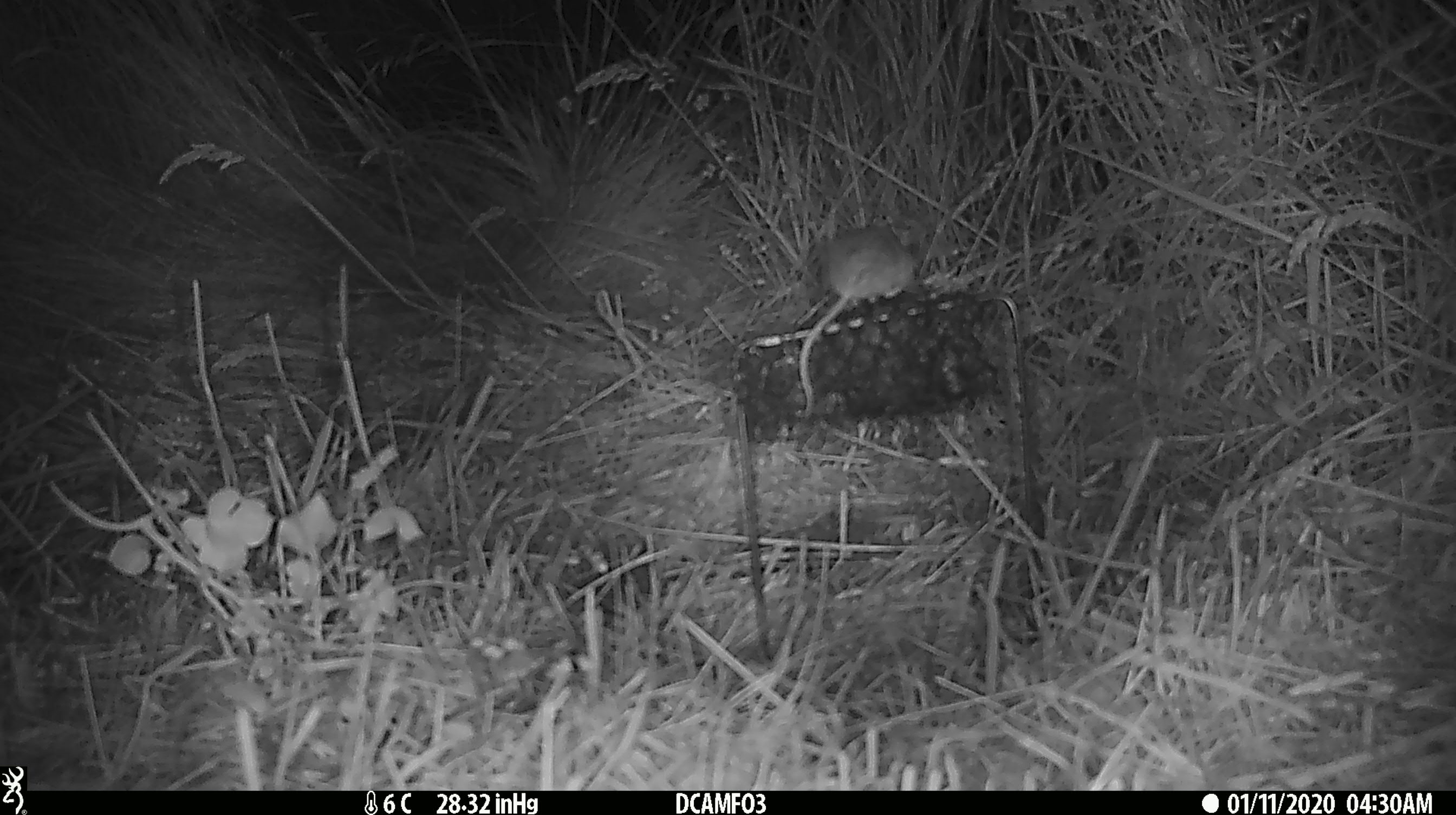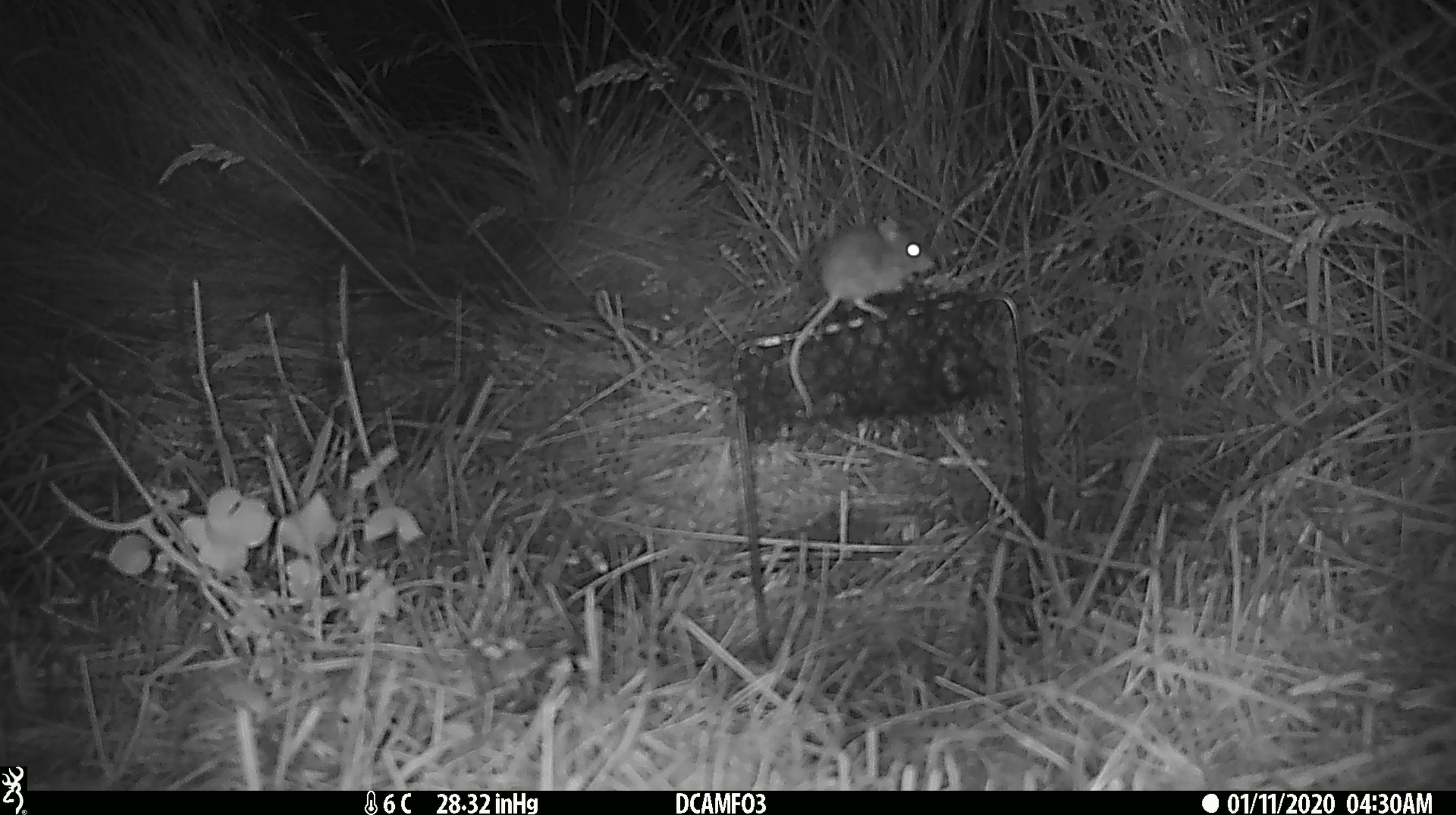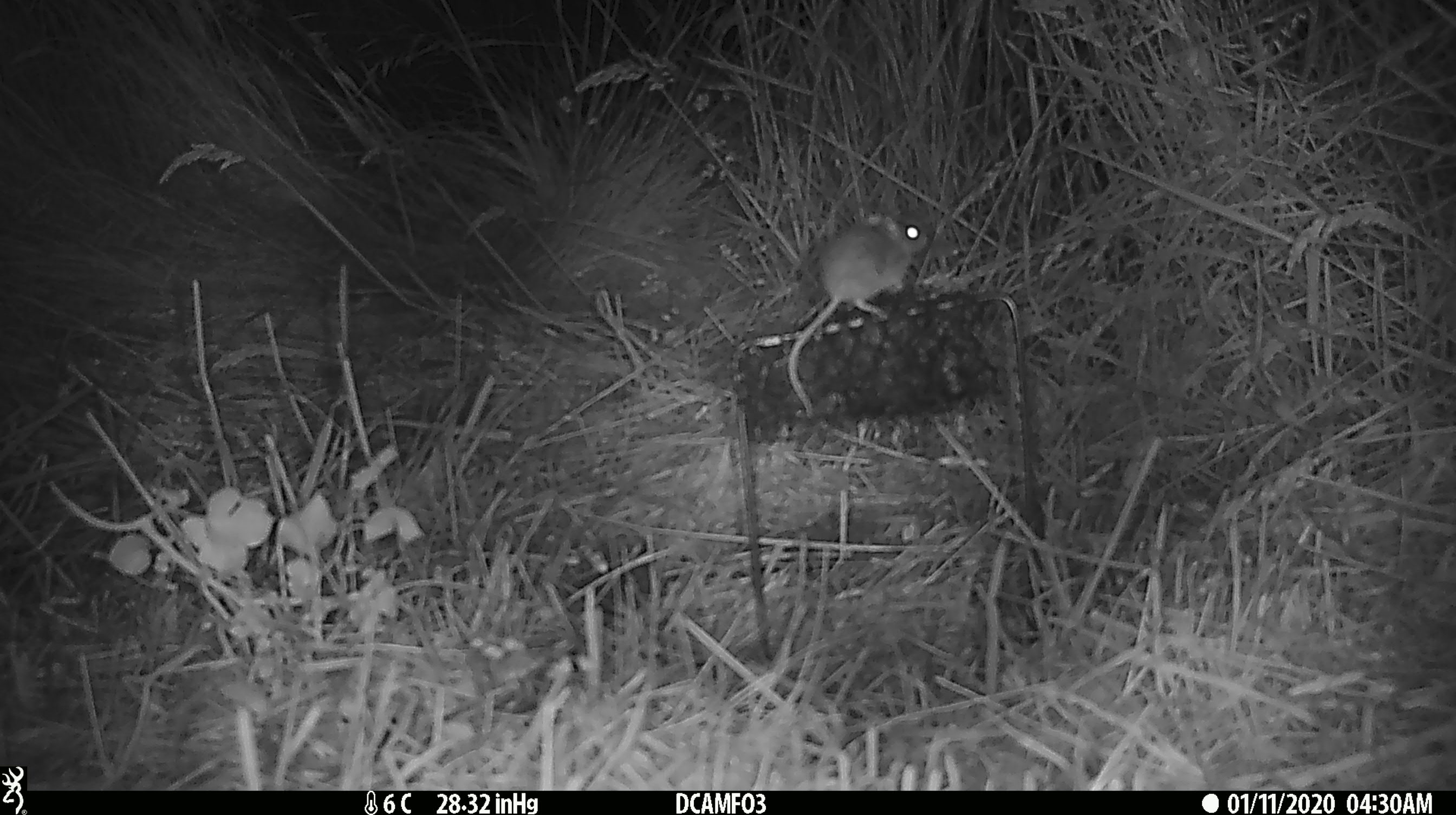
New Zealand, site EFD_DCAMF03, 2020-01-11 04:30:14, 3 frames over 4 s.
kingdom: Animalia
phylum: Chordata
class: Mammalia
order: Rodentia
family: Muridae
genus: Mus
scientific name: Mus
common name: mouse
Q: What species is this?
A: Mouse (Mus).